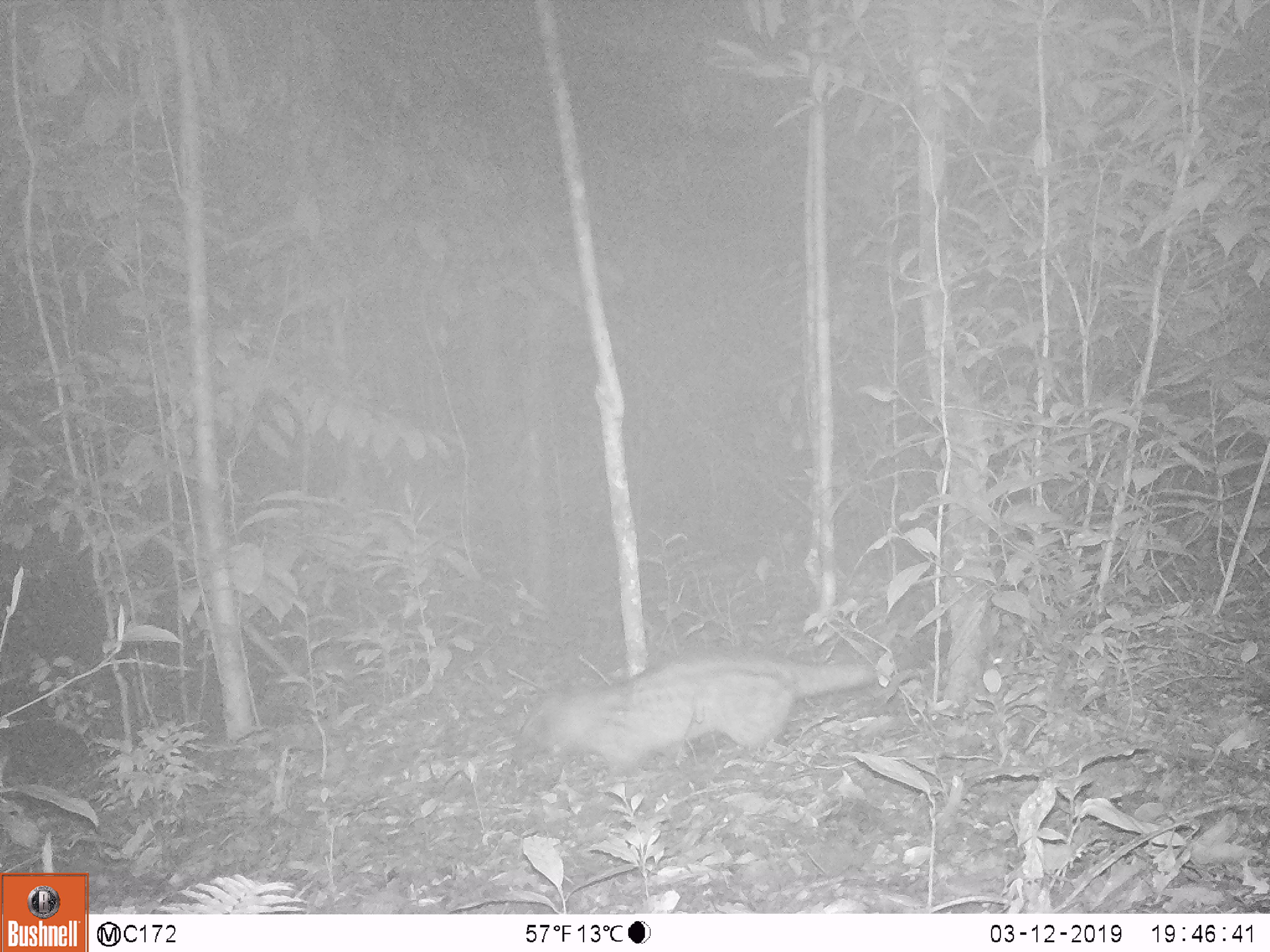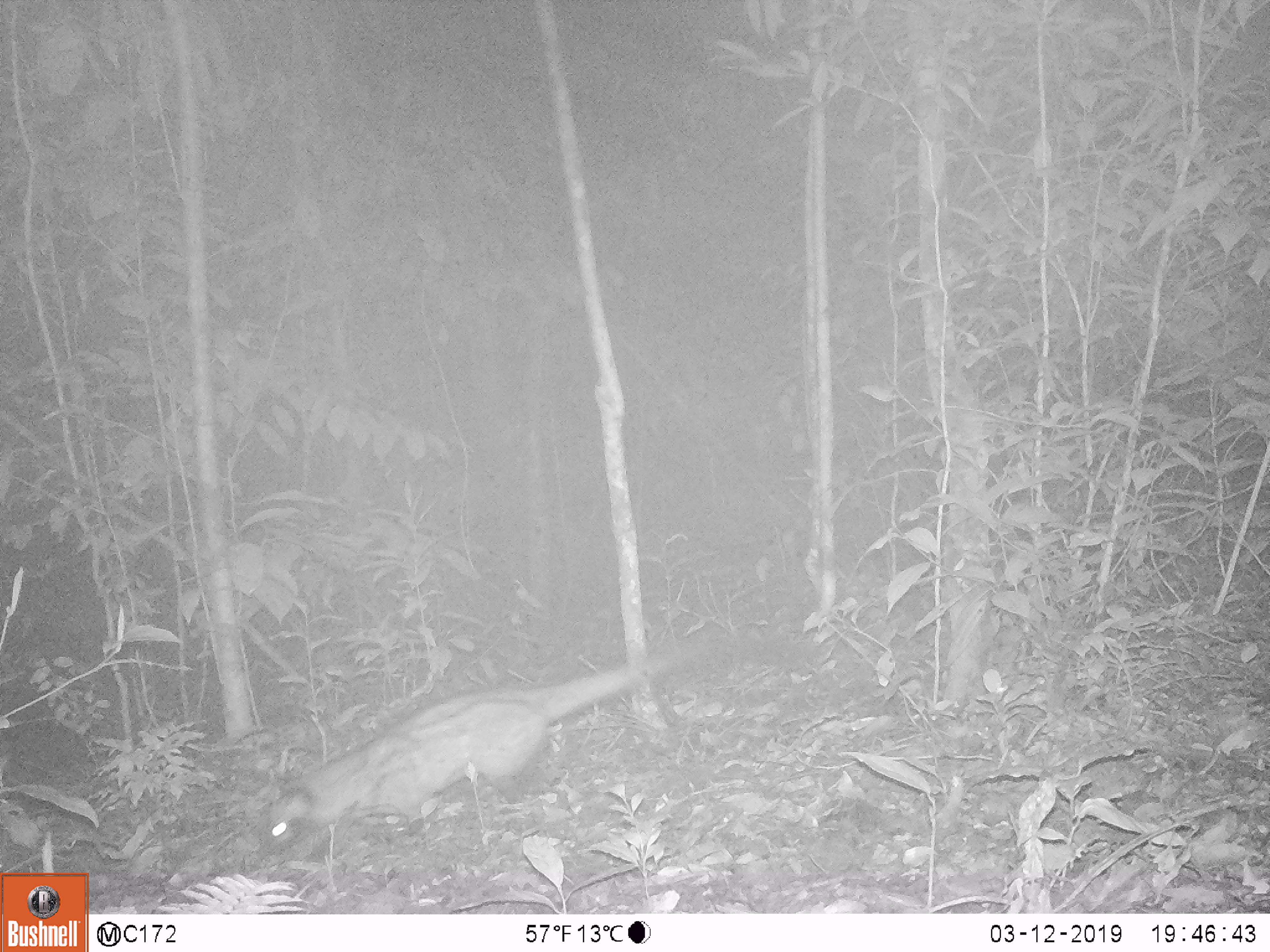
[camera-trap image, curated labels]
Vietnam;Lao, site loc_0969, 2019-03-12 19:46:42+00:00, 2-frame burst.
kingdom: Animalia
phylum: Chordata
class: Mammalia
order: Carnivora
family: Viverridae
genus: Paradoxurus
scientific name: Paradoxurus hermaphroditus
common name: common palm civet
Common palm civet (Paradoxurus hermaphroditus). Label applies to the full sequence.